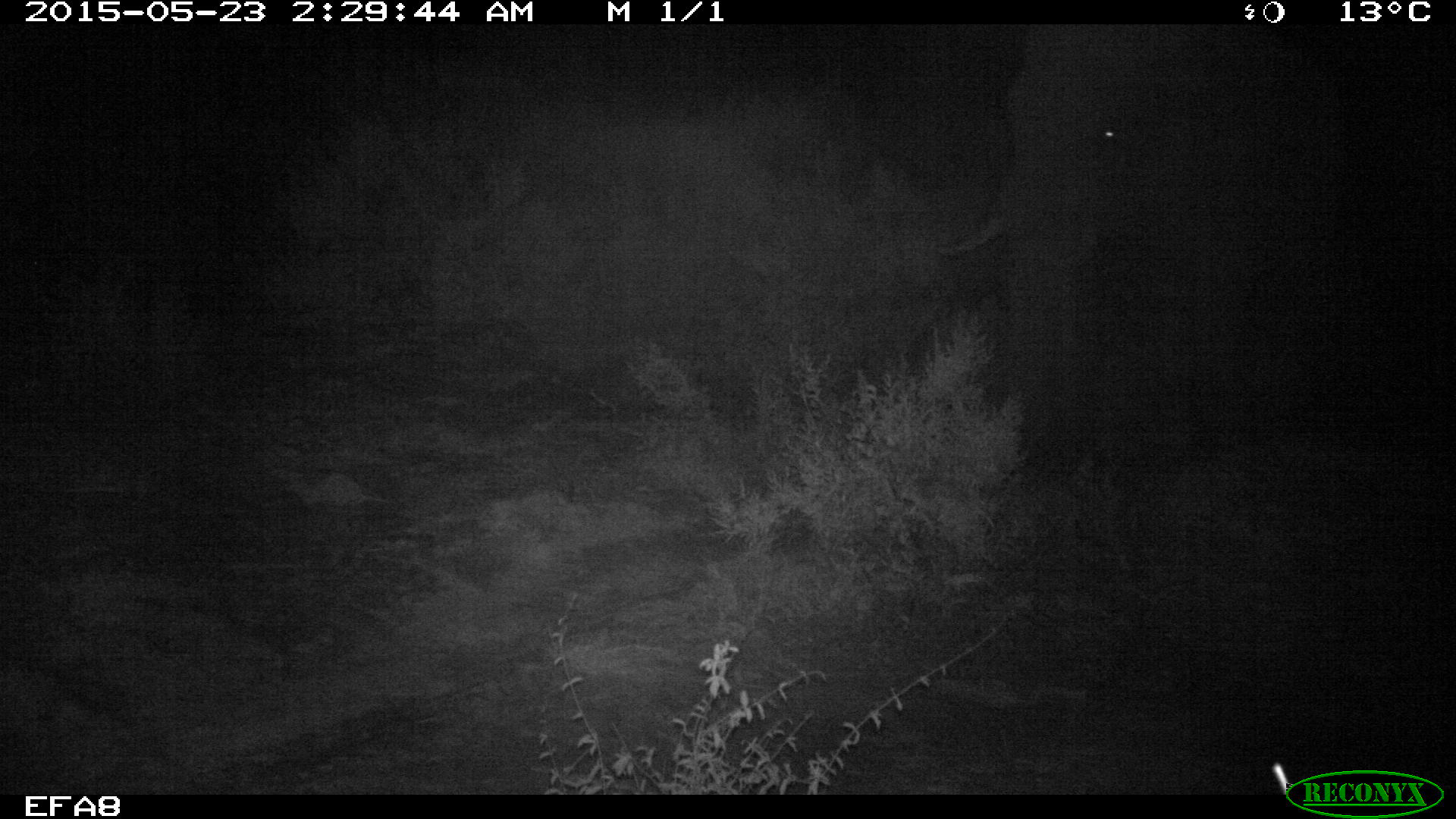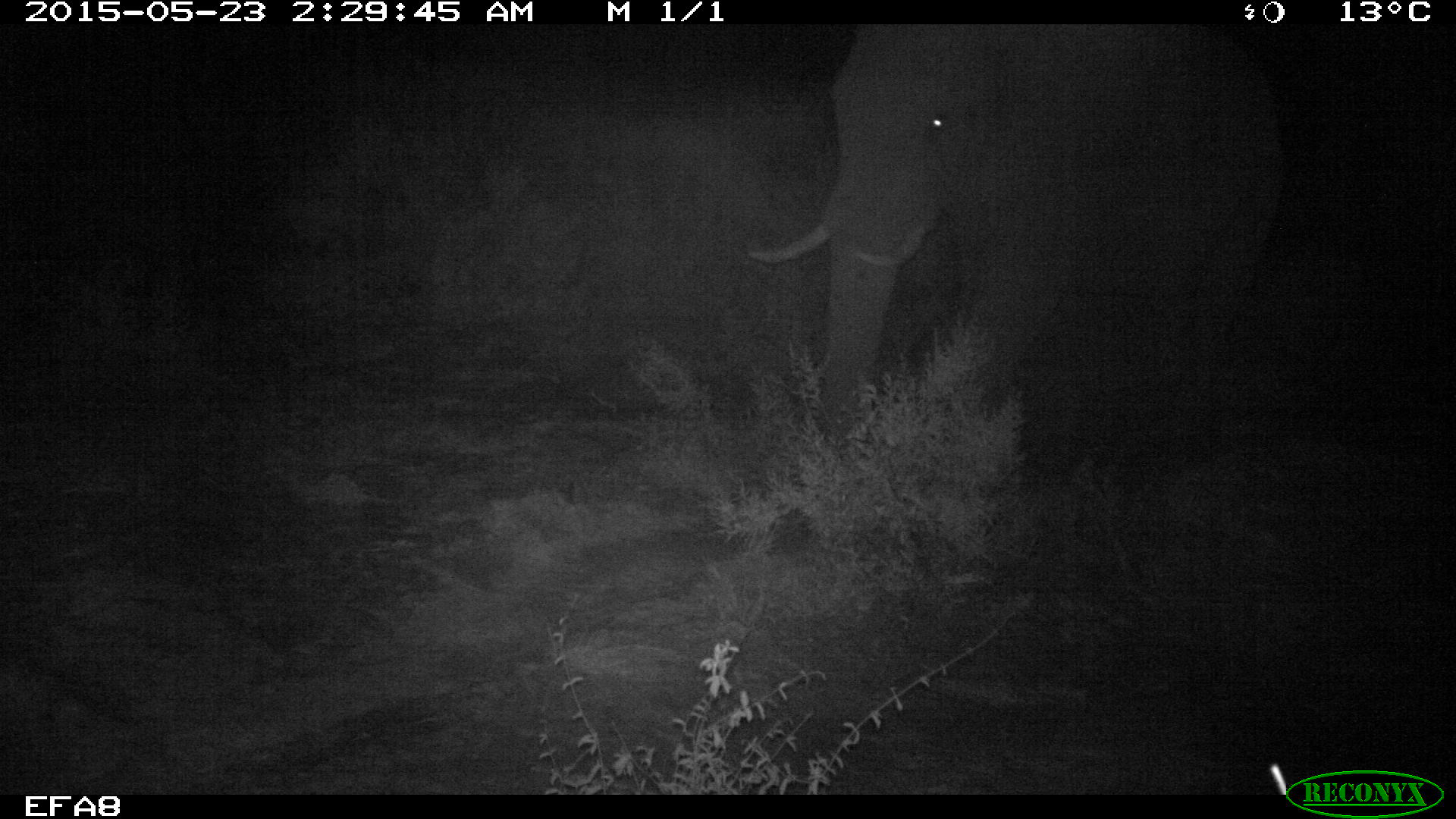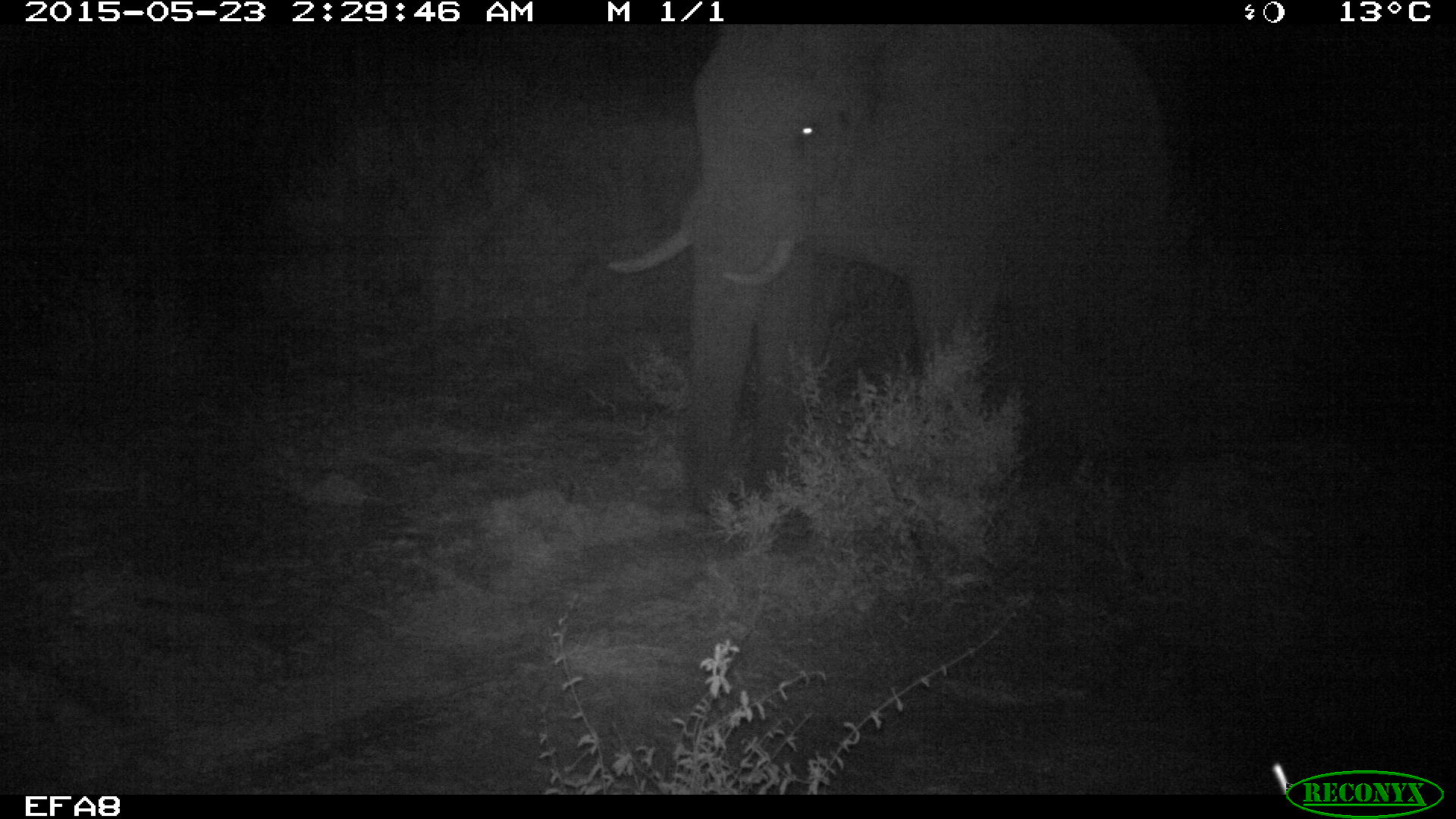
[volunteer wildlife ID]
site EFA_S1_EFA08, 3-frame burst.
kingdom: Animalia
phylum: Chordata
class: Mammalia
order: Proboscidea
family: Elephantidae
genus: Loxodonta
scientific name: Loxodonta africana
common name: african bush elephant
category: elephant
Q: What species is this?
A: Elephant (african bush elephant) (Loxodonta africana).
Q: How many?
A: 1.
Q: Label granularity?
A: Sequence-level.